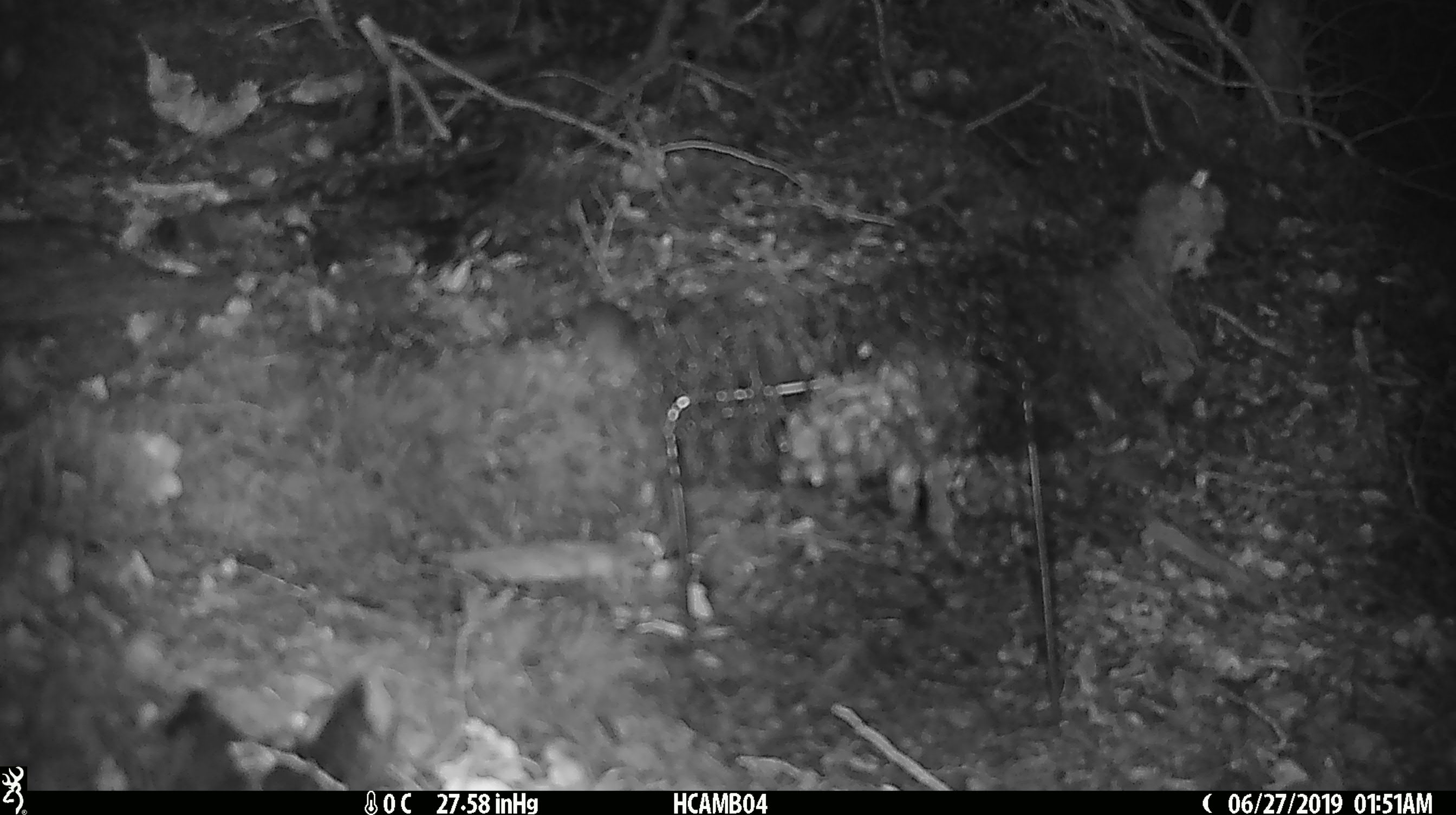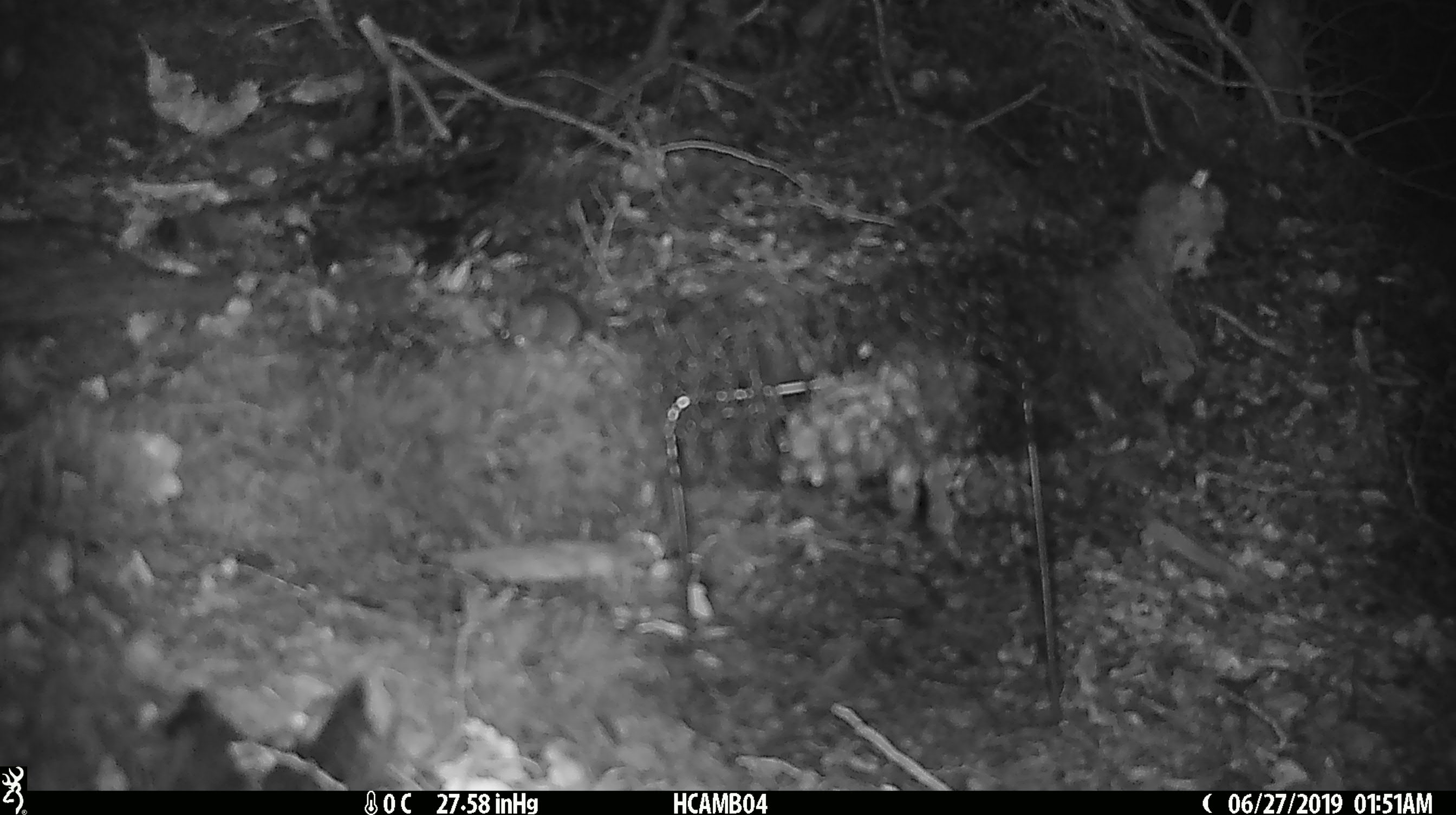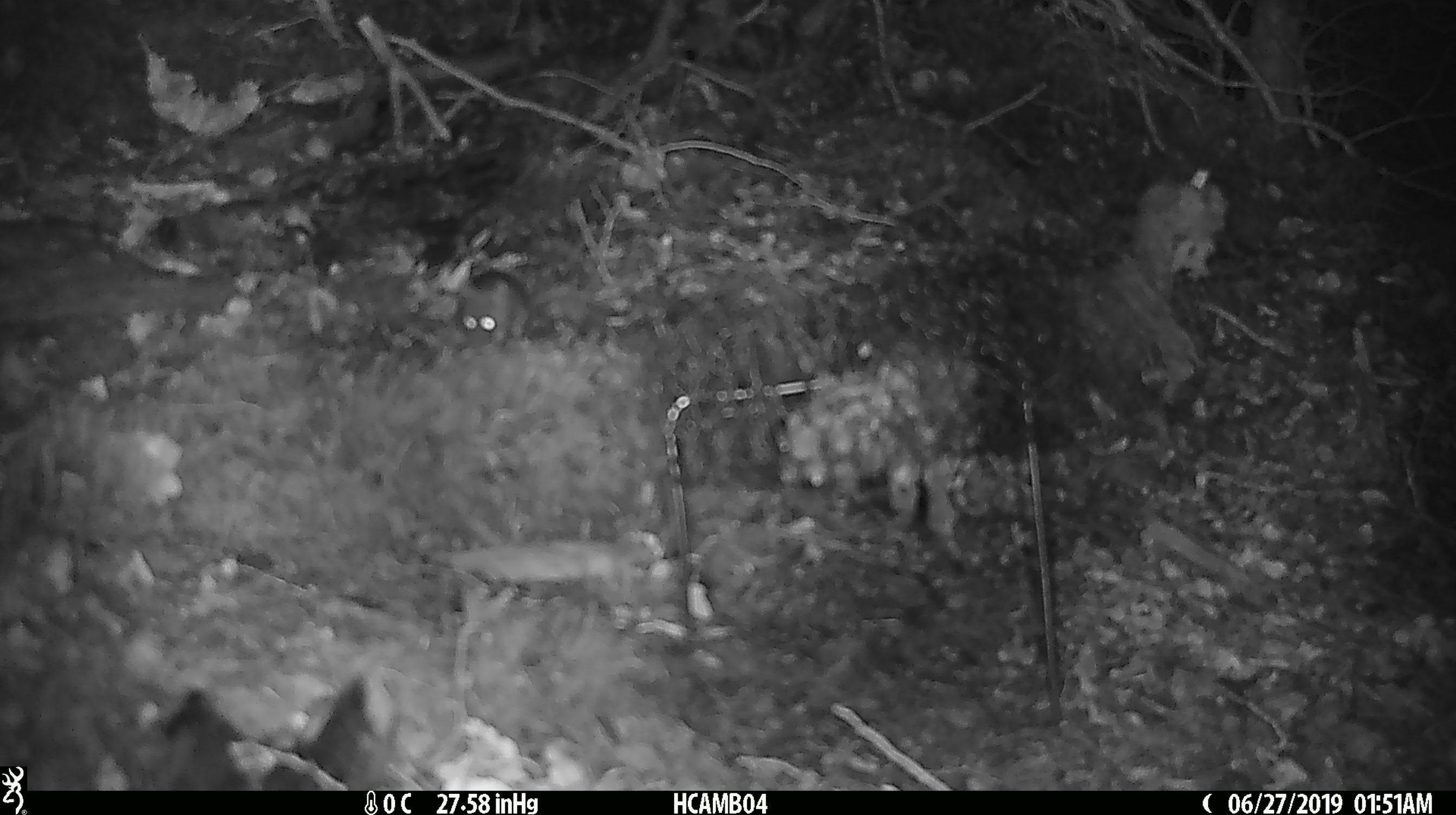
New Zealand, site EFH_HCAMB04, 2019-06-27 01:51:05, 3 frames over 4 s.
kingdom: Animalia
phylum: Chordata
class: Mammalia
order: Rodentia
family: Muridae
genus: Mus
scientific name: Mus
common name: mouse